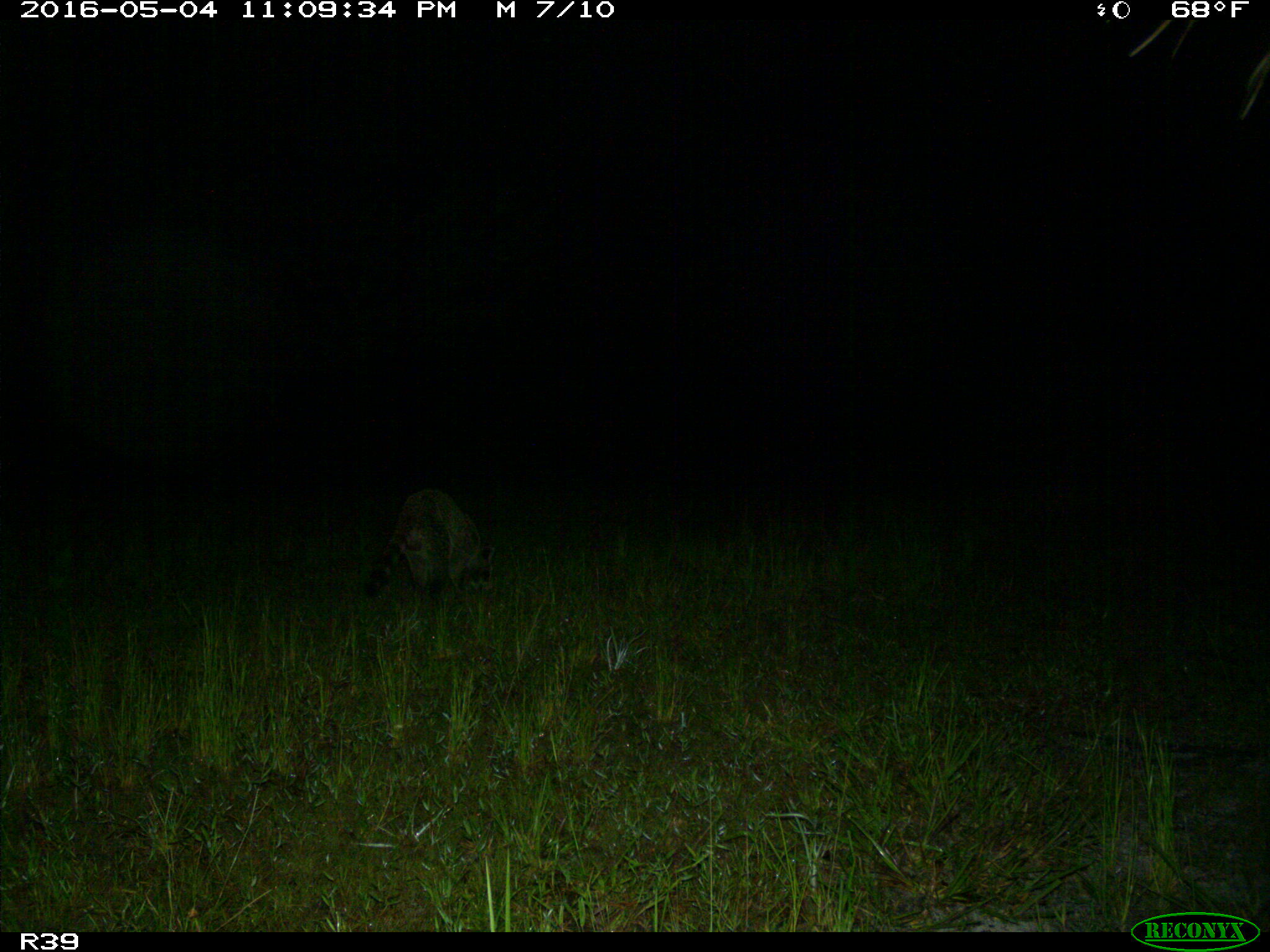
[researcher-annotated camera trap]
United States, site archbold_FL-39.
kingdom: Animalia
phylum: Chordata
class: Mammalia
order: Carnivora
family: Procyonidae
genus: Procyon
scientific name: Procyon lotor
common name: common raccoon